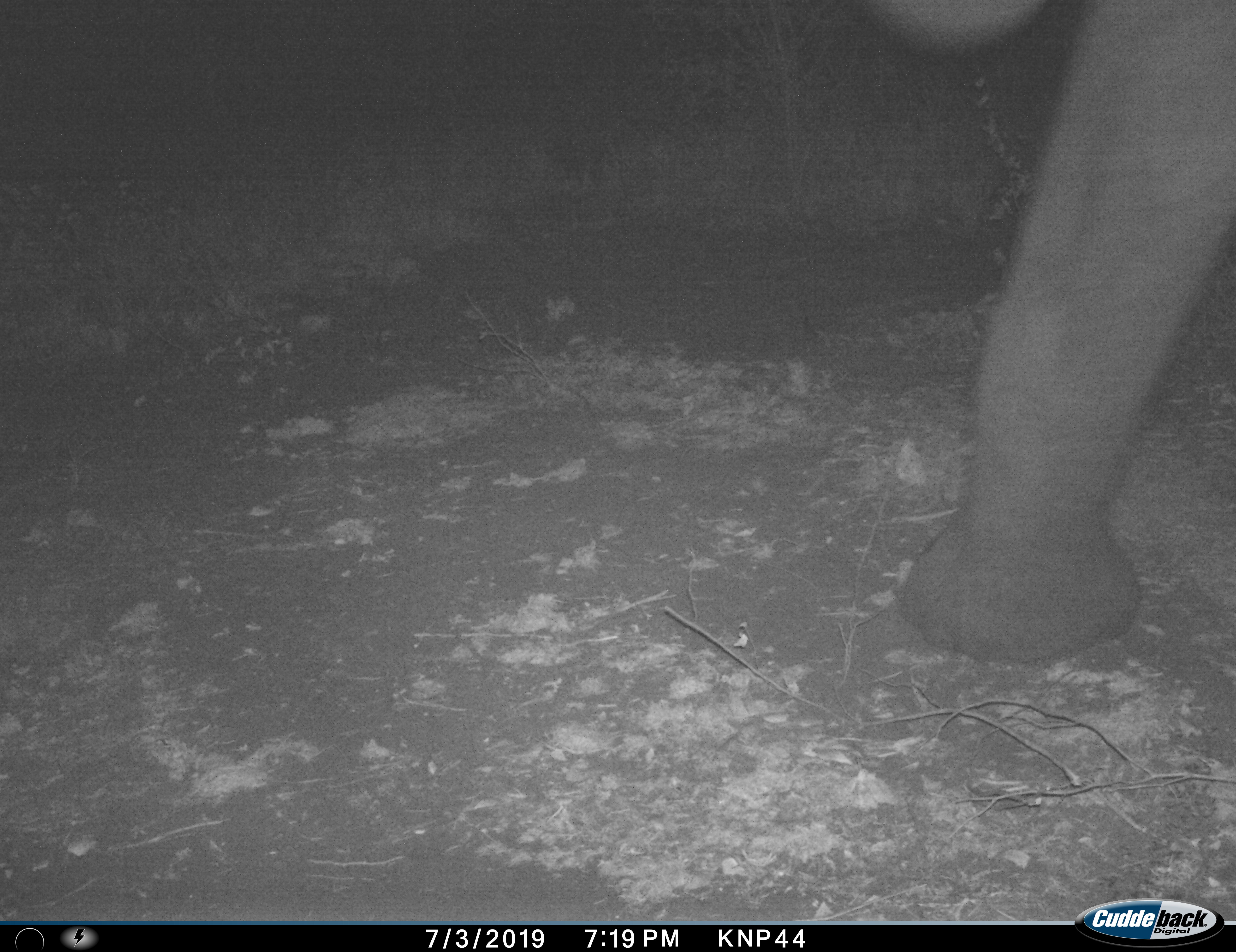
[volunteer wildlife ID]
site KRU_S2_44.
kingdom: Animalia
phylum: Chordata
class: Mammalia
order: Proboscidea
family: Elephantidae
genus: Loxodonta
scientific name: Loxodonta africana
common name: african bush elephant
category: elephant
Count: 1.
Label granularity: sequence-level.